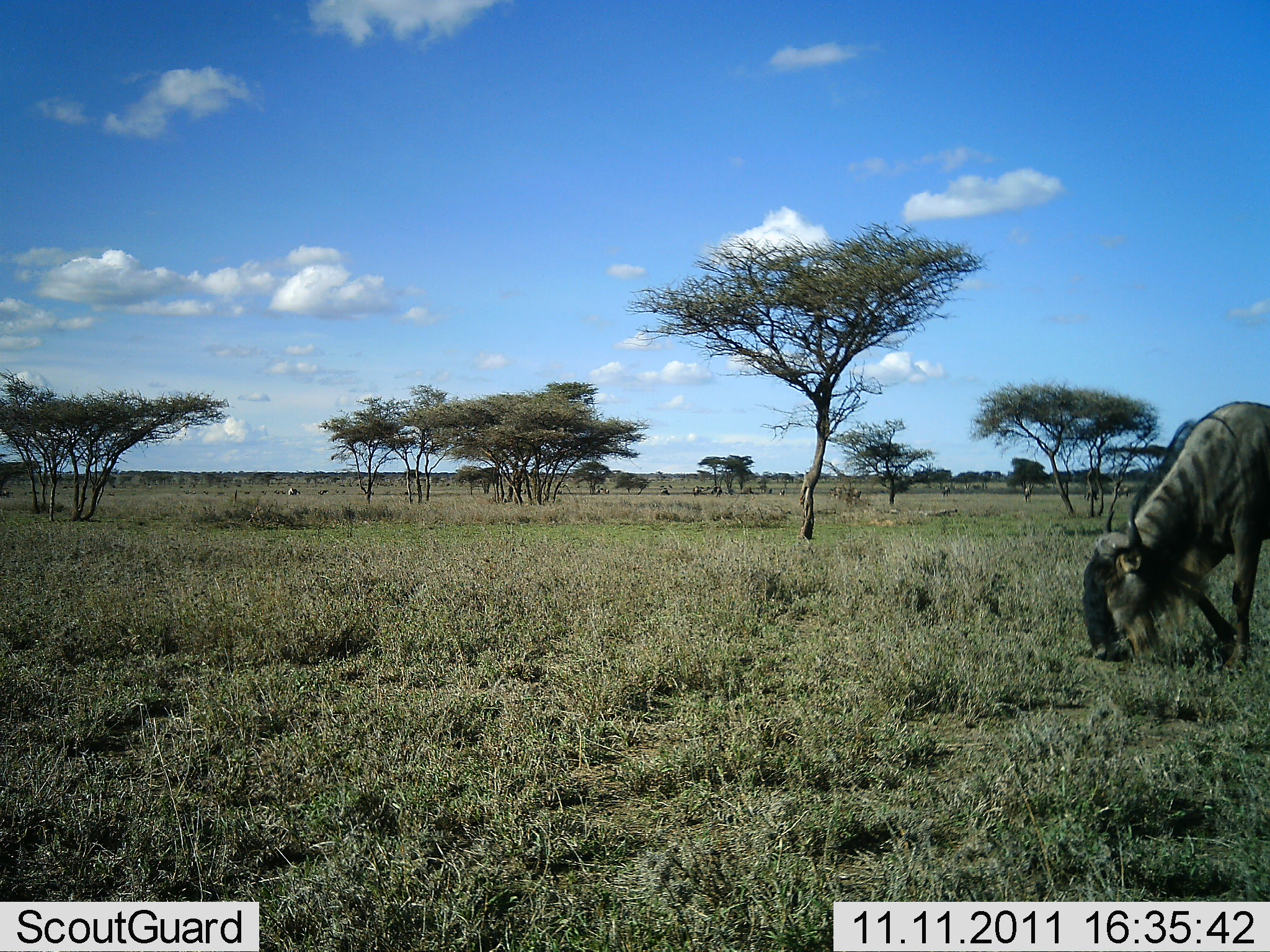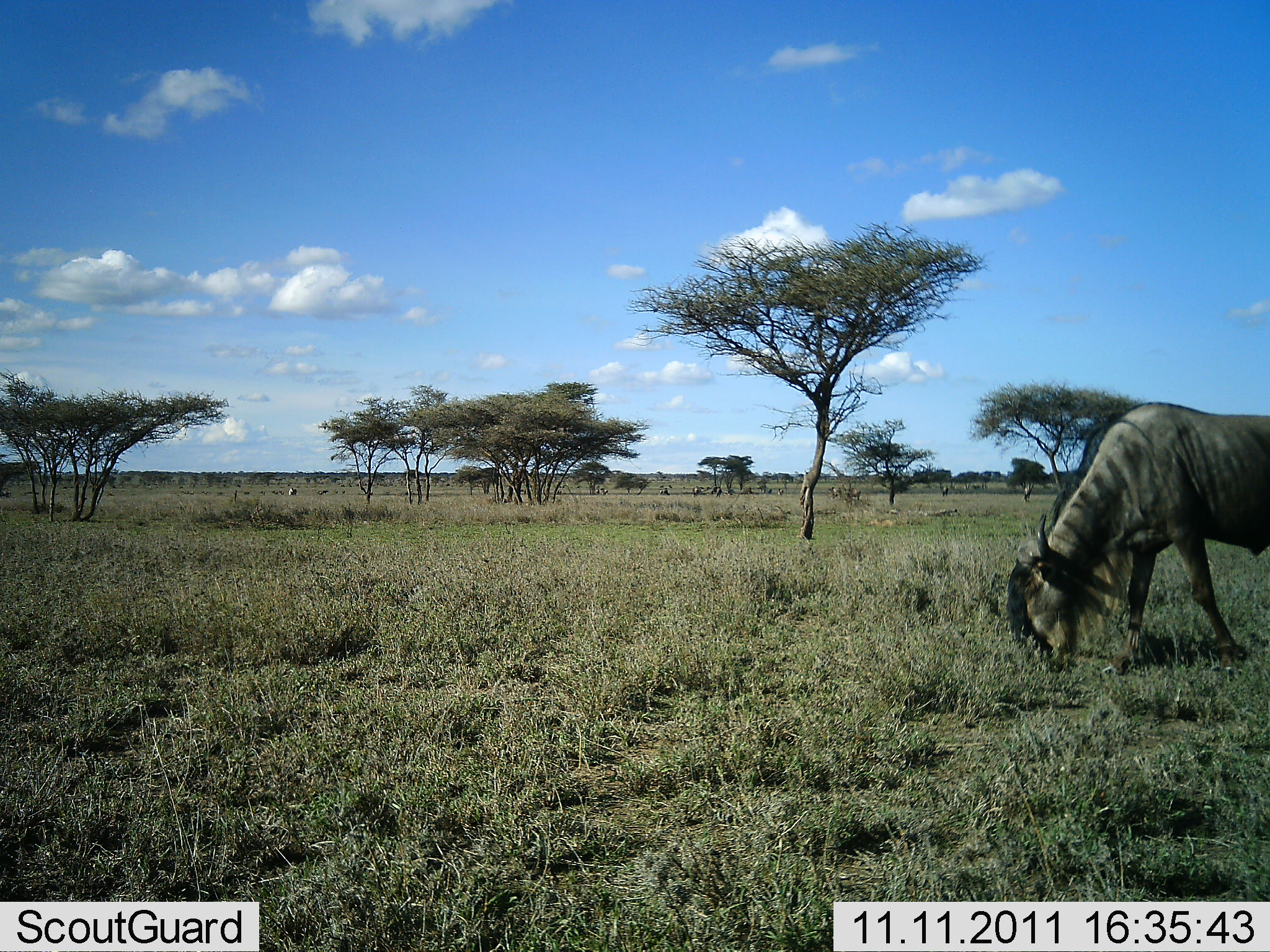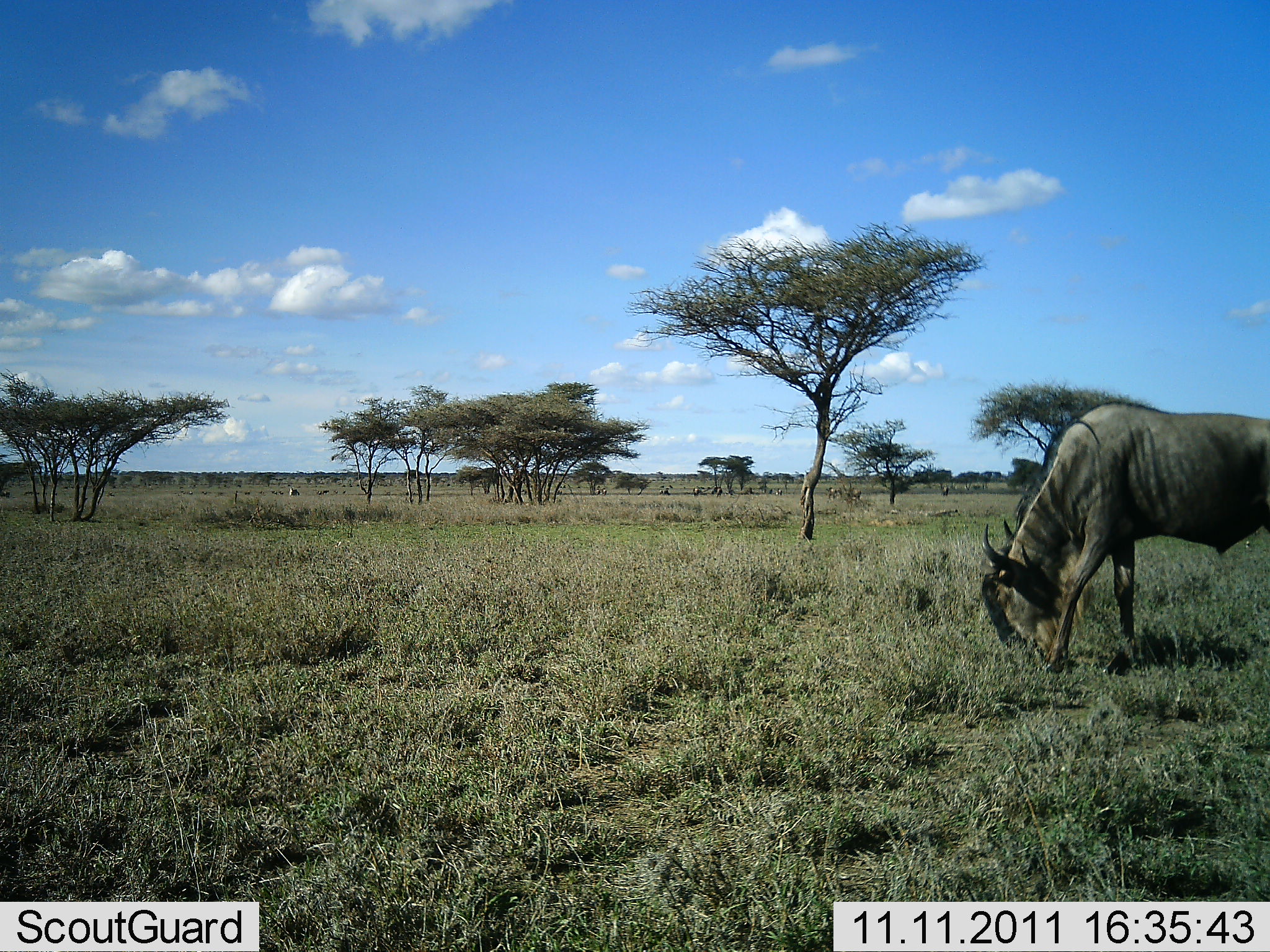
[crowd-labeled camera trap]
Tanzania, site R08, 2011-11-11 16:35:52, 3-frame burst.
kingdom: Animalia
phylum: Chordata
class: Mammalia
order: Artiodactyla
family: Bovidae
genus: Connochaetes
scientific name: Connochaetes taurinus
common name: blue wildebeest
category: wildebeest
Wildebeest (blue wildebeest) (Connochaetes taurinus), count 1. Behavior (volunteer vote fractions): standing 0%, resting 0%, moving 29%, interacting 7%. Young present (vote fraction): 0%. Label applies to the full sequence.